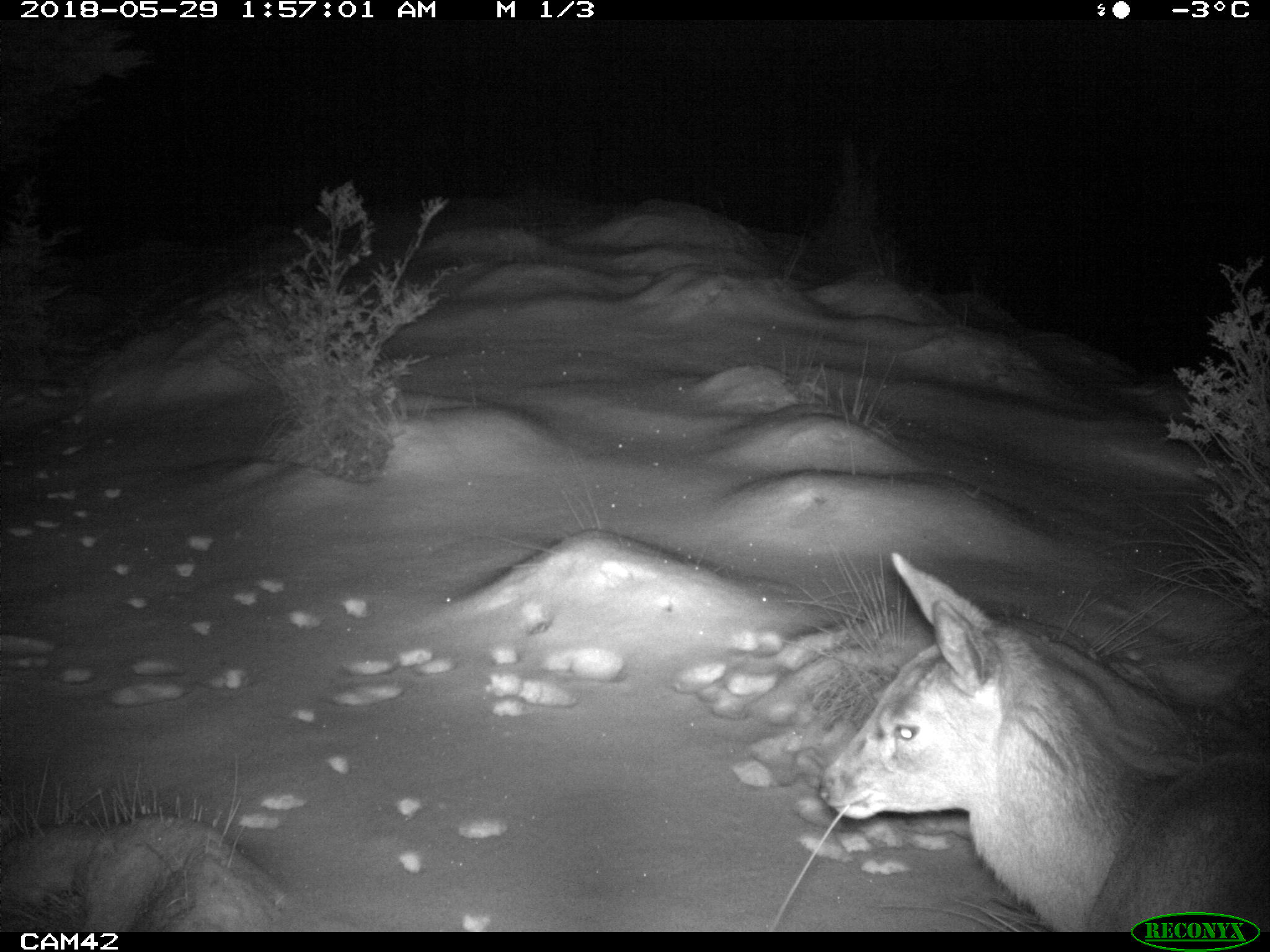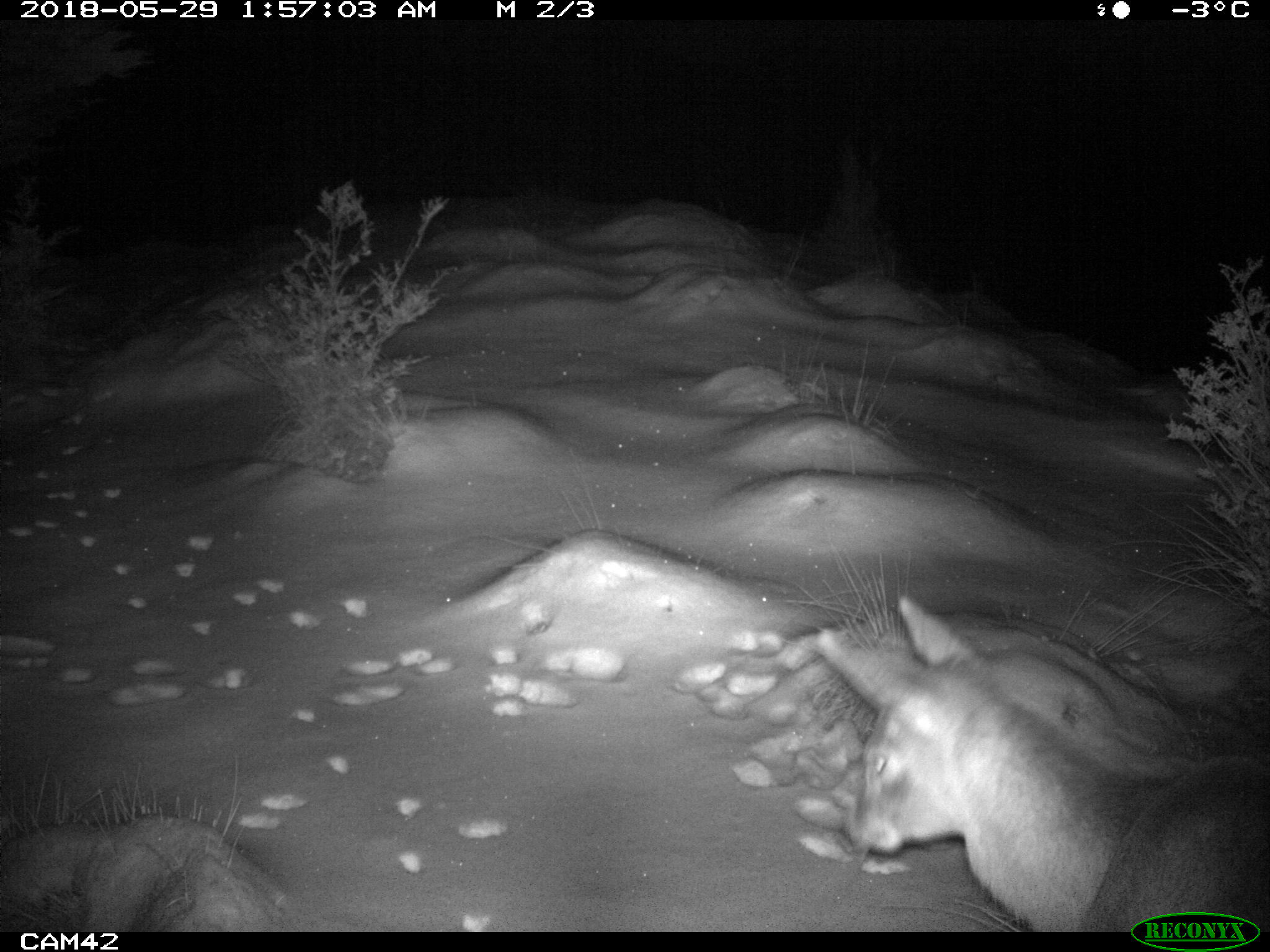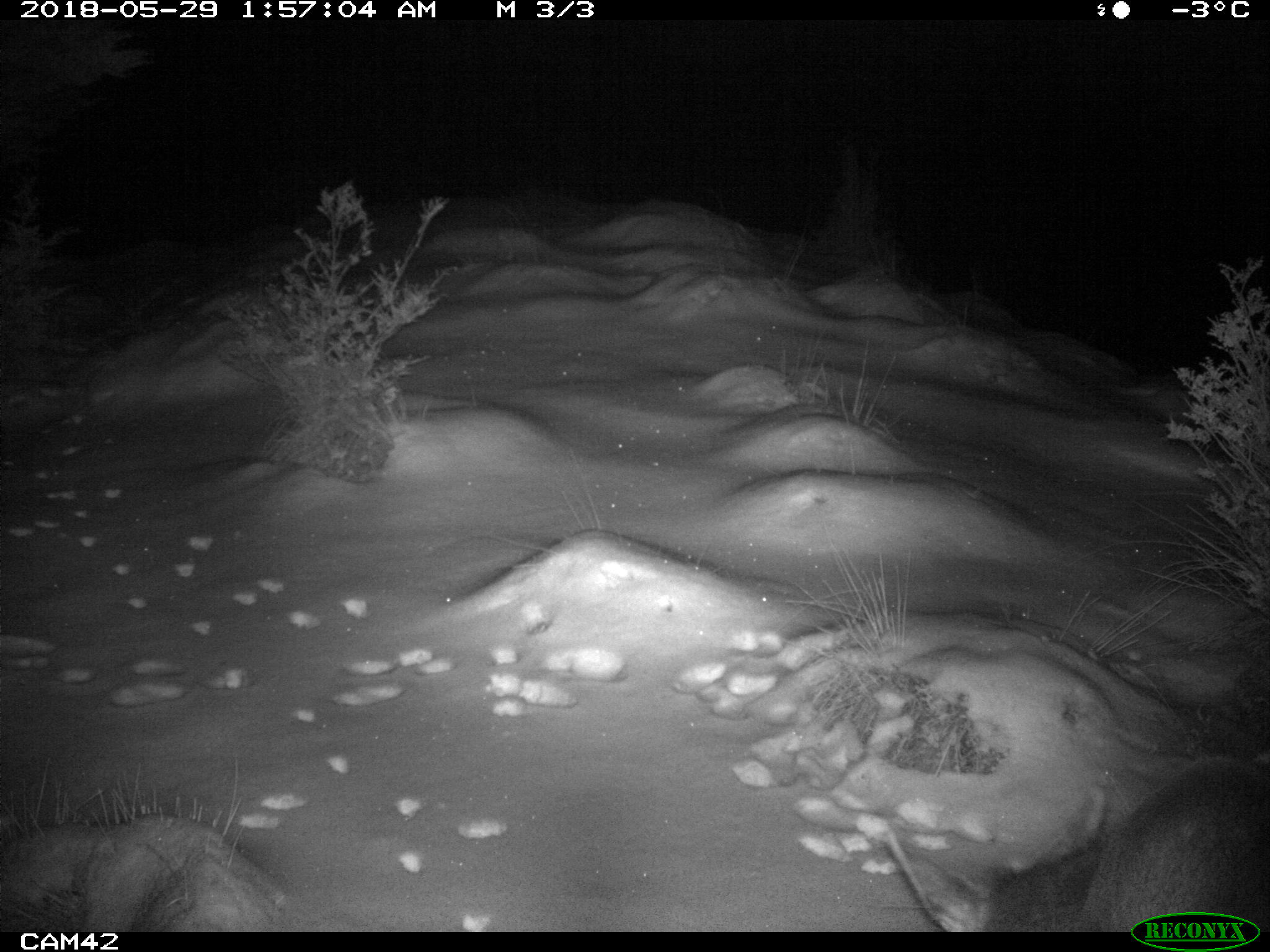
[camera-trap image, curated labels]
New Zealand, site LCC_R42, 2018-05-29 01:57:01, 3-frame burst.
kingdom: Animalia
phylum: Chordata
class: Mammalia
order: Artiodactyla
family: Cervidae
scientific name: Cervidae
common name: deer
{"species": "deer (Cervidae)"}